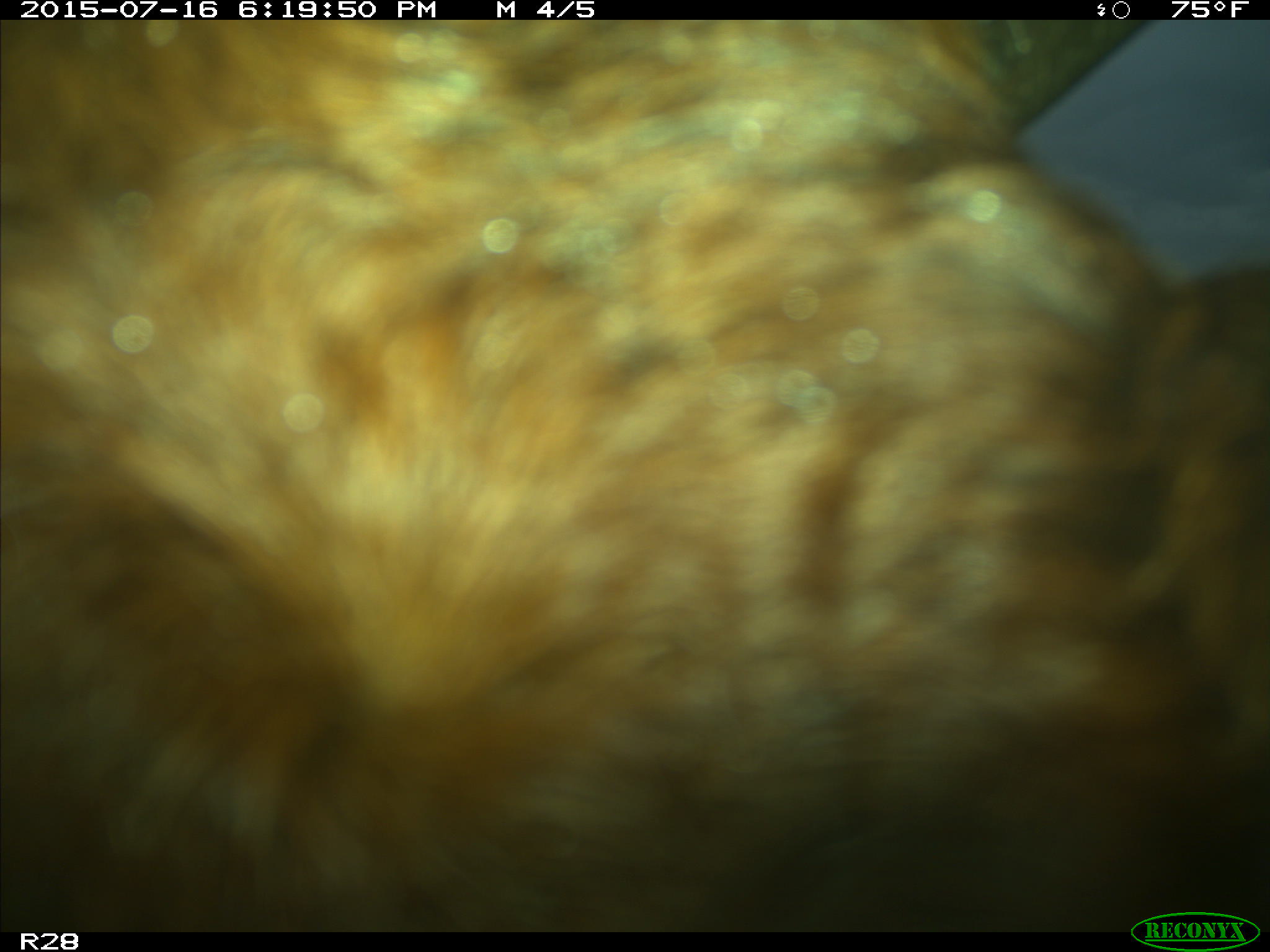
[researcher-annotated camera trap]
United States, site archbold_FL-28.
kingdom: Animalia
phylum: Chordata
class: Mammalia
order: Artiodactyla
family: Bovidae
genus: Bos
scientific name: Bos taurus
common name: domestic cow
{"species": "Bos taurus (domestic cow)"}